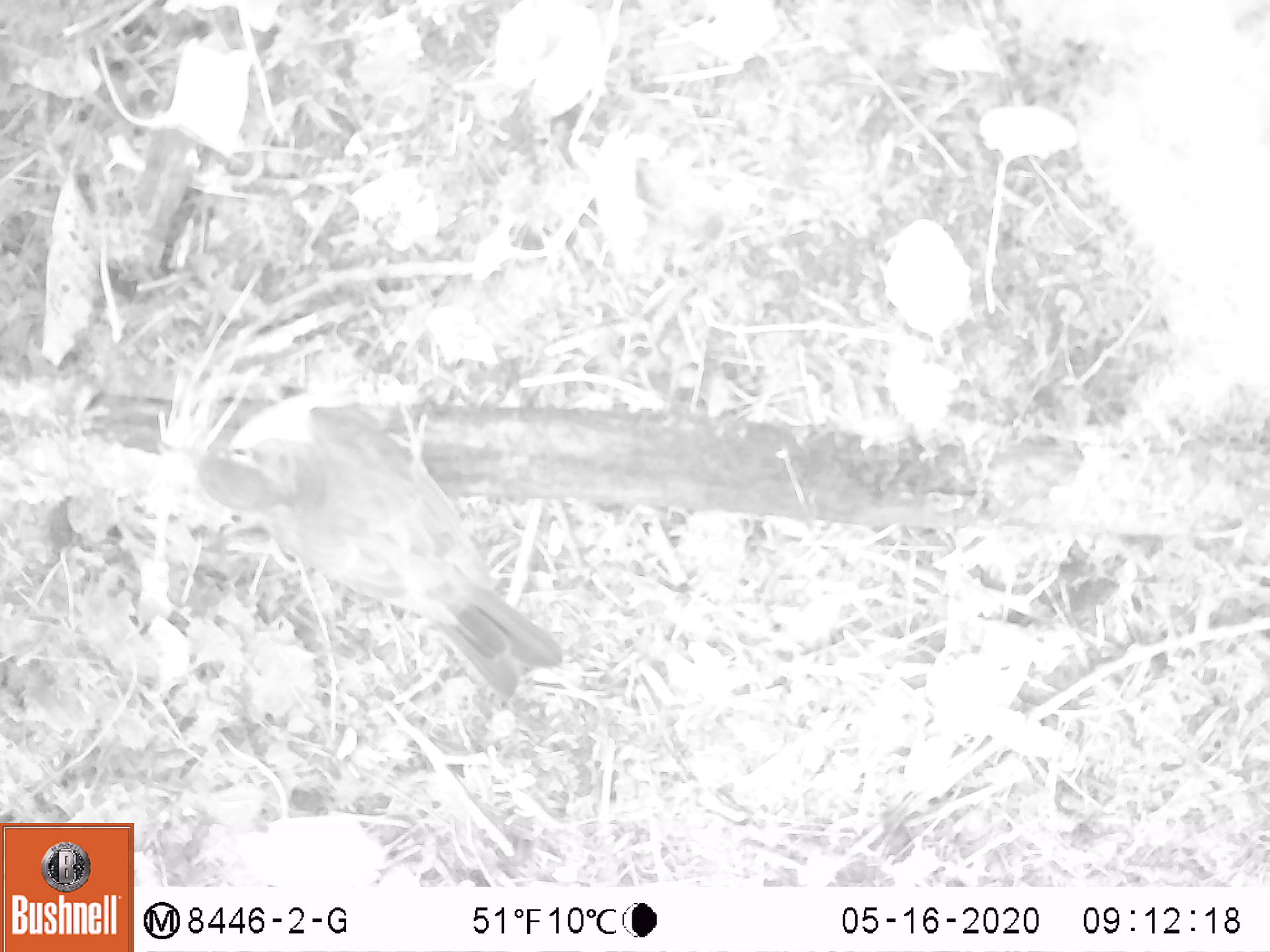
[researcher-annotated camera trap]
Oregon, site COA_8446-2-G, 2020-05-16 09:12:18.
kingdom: Animalia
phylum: Chordata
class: Aves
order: Passeriformes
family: Turdidae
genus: Turdus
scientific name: Turdus migratorius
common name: american robin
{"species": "american robin (Turdus migratorius)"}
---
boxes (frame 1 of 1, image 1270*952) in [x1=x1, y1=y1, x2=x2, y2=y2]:
american robin: [x1=168, y1=378, x2=578, y2=710]